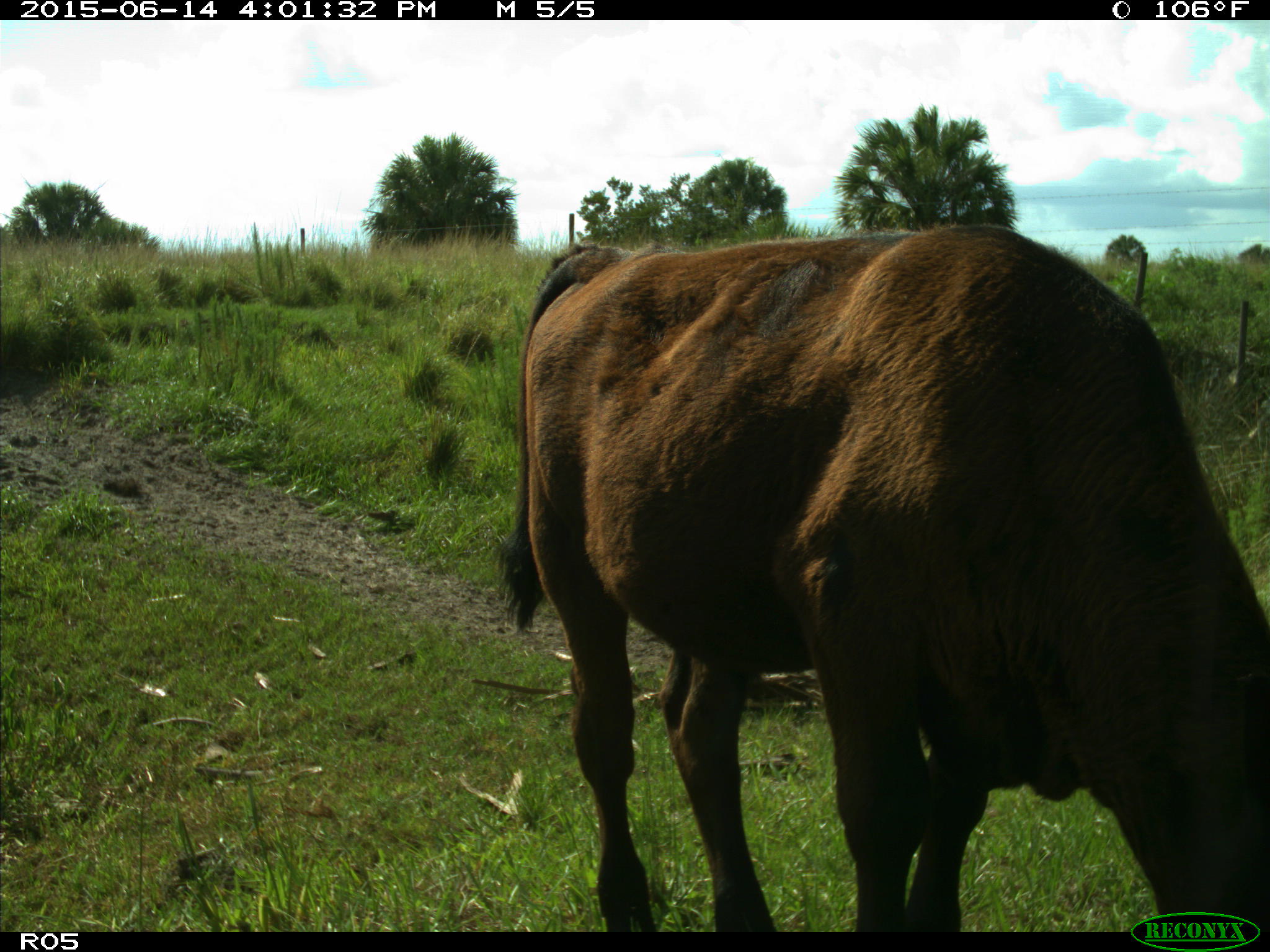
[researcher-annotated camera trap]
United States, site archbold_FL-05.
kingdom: Animalia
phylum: Chordata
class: Mammalia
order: Artiodactyla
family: Bovidae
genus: Bos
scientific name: Bos taurus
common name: domestic cow